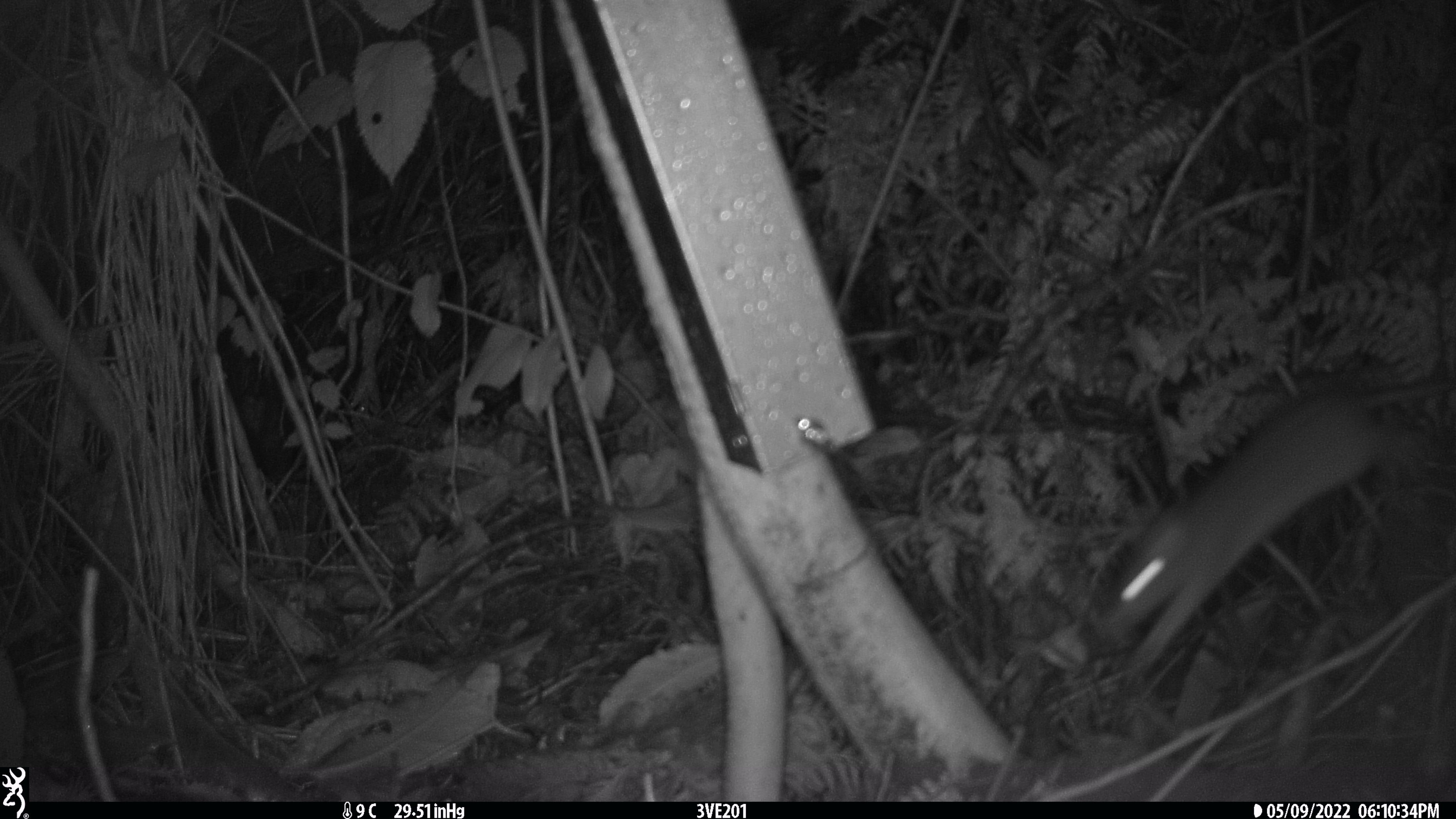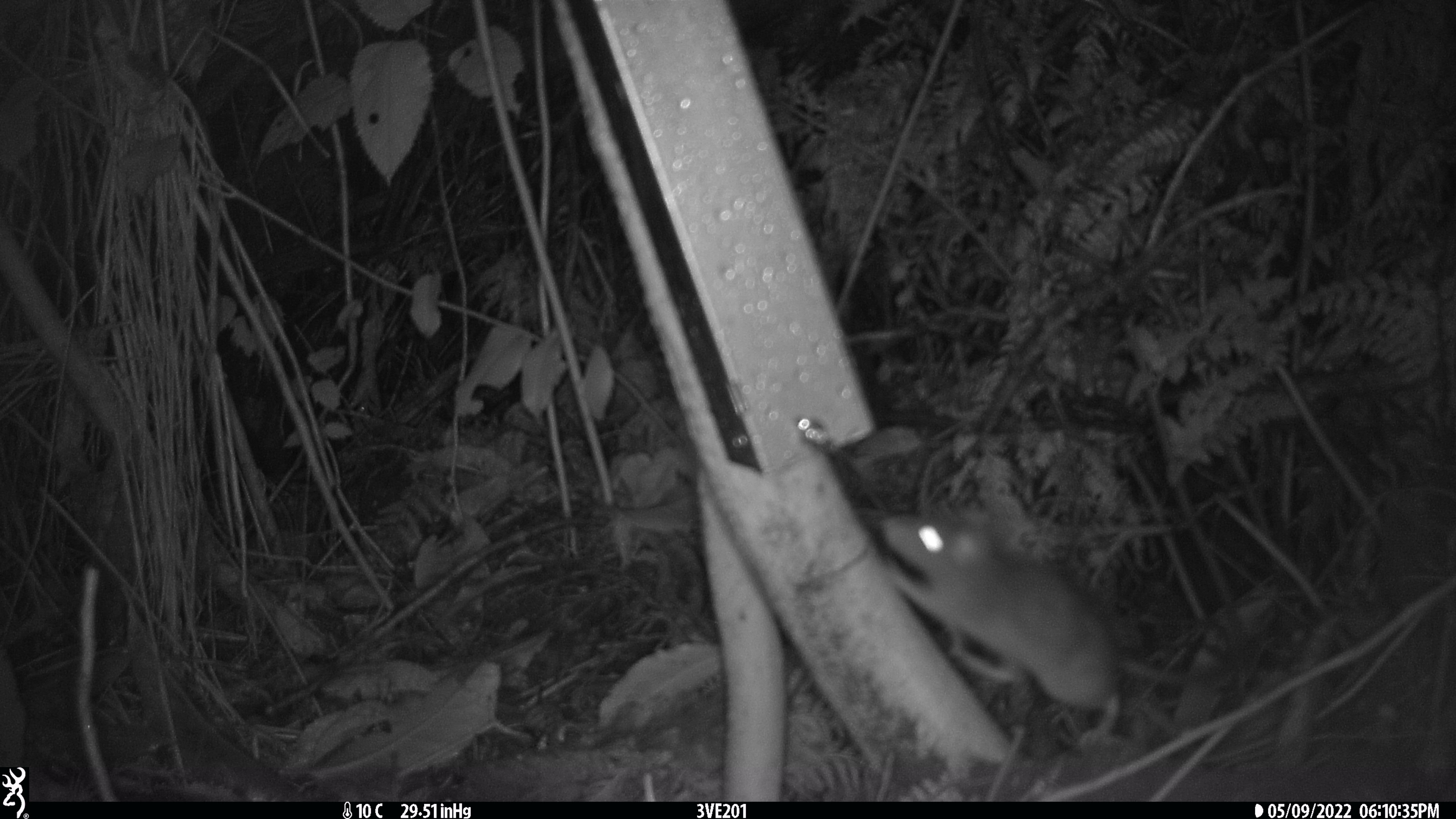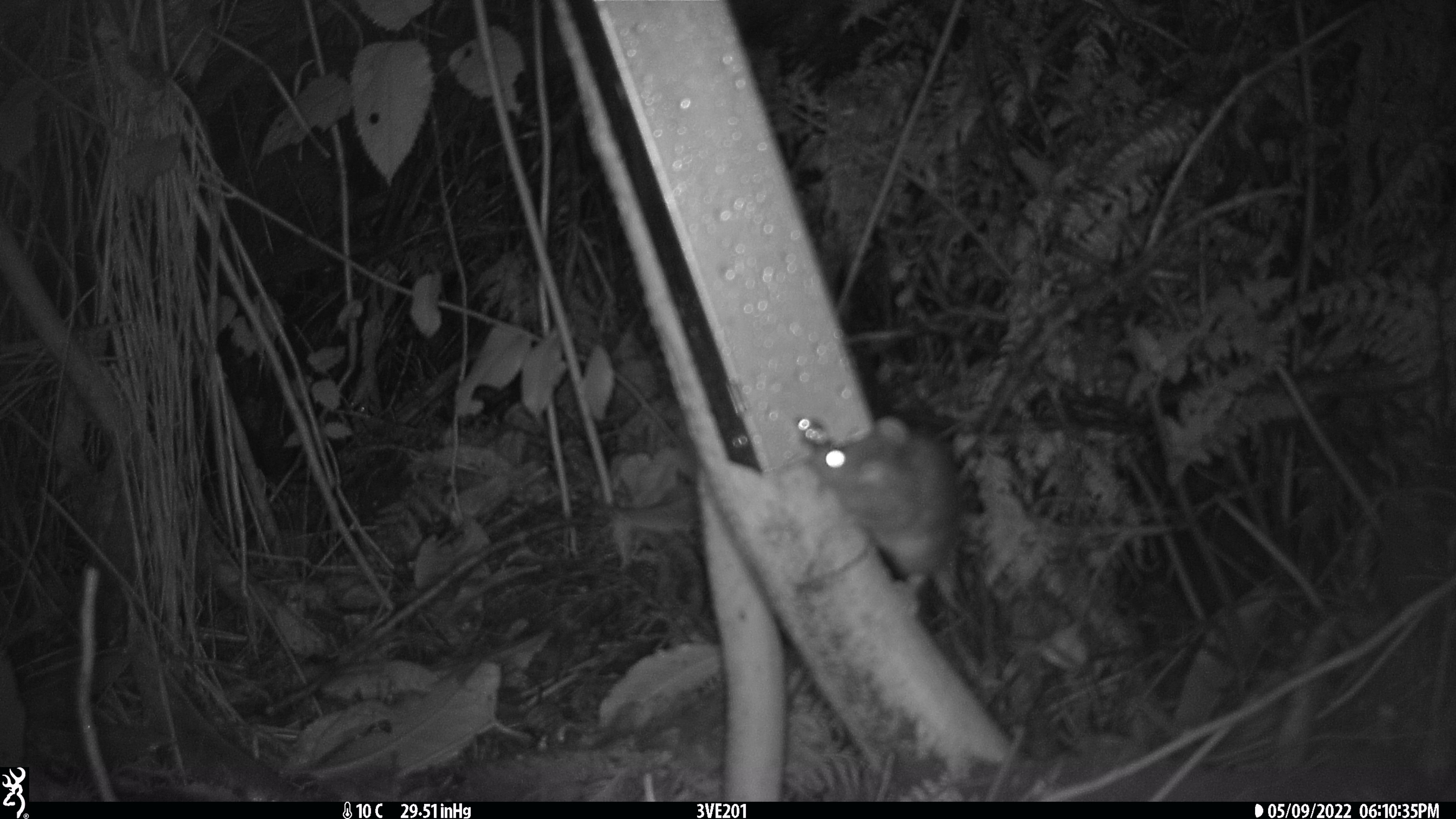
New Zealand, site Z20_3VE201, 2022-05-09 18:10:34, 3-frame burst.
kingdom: Animalia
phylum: Chordata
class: Mammalia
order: Rodentia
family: Muridae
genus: Rattus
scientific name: Rattus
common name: rat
Rat (Rattus).